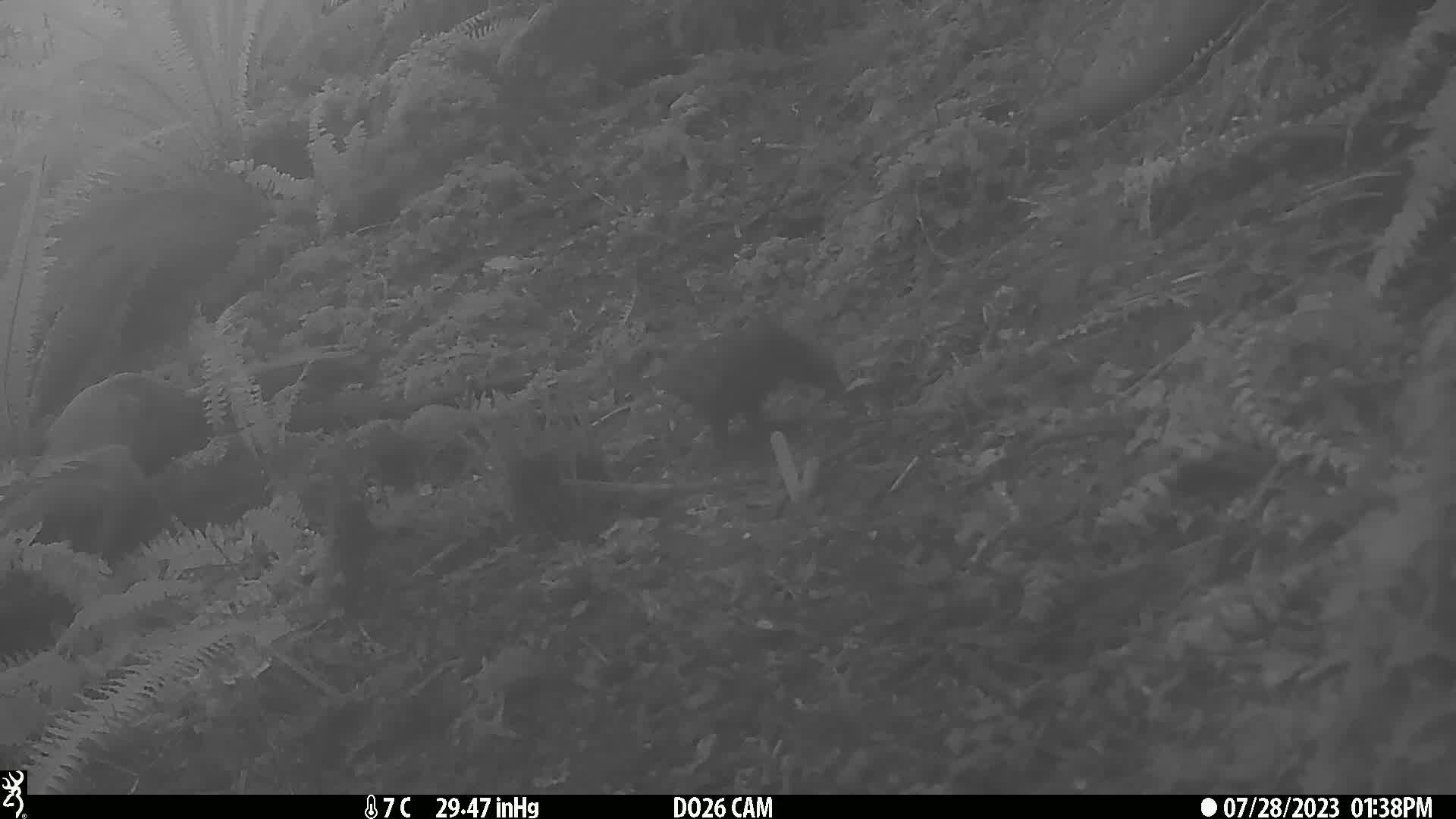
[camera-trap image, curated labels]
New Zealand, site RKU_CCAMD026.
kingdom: Animalia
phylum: Chordata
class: Aves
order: Psittaciformes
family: Strigopidae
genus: Nestor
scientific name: Nestor meridionalis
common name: kaka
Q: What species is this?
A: Kaka (Nestor meridionalis).